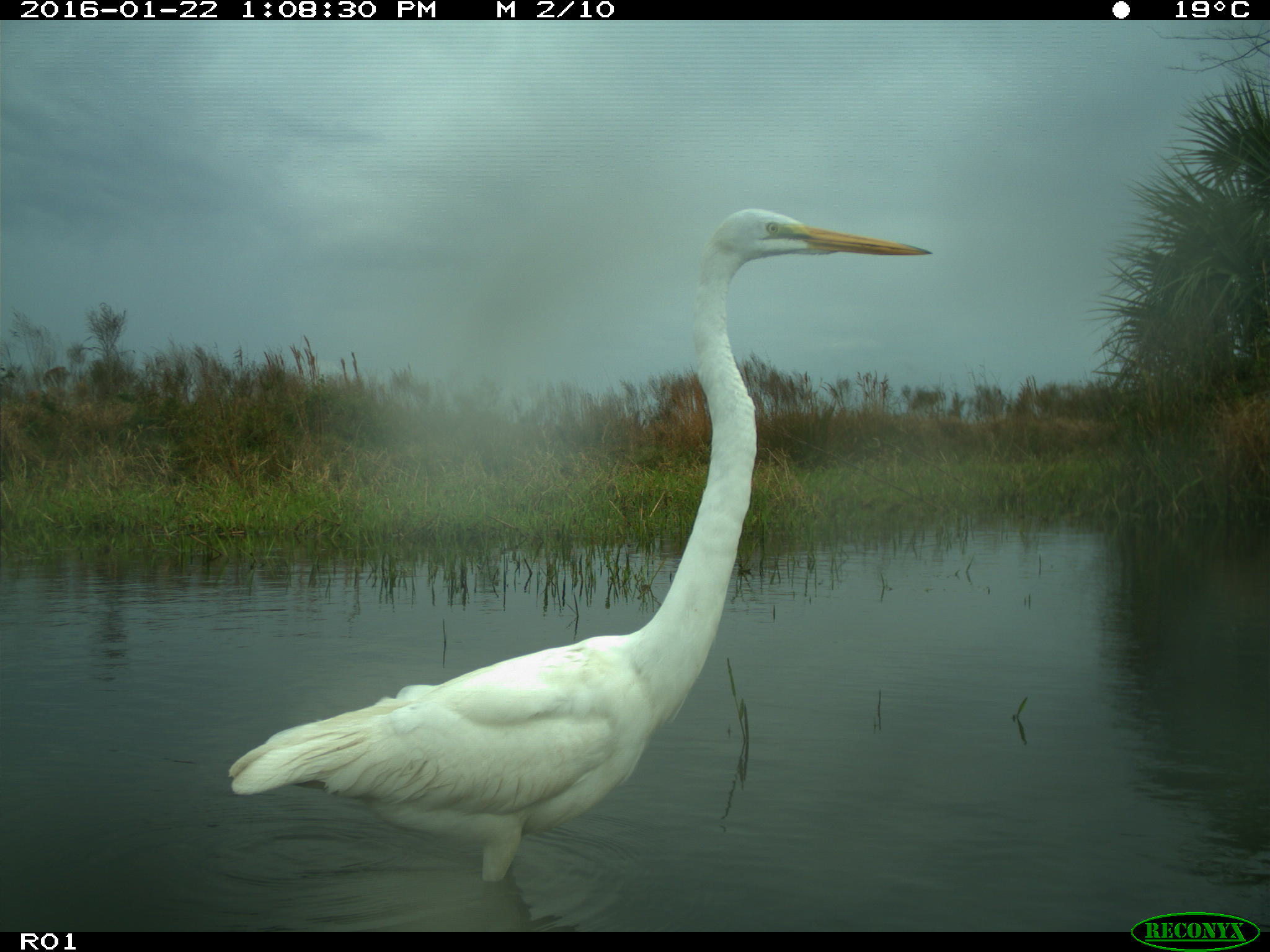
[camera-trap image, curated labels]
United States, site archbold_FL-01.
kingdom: Animalia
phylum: Chordata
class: Aves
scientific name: Aves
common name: birds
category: unidentified bird